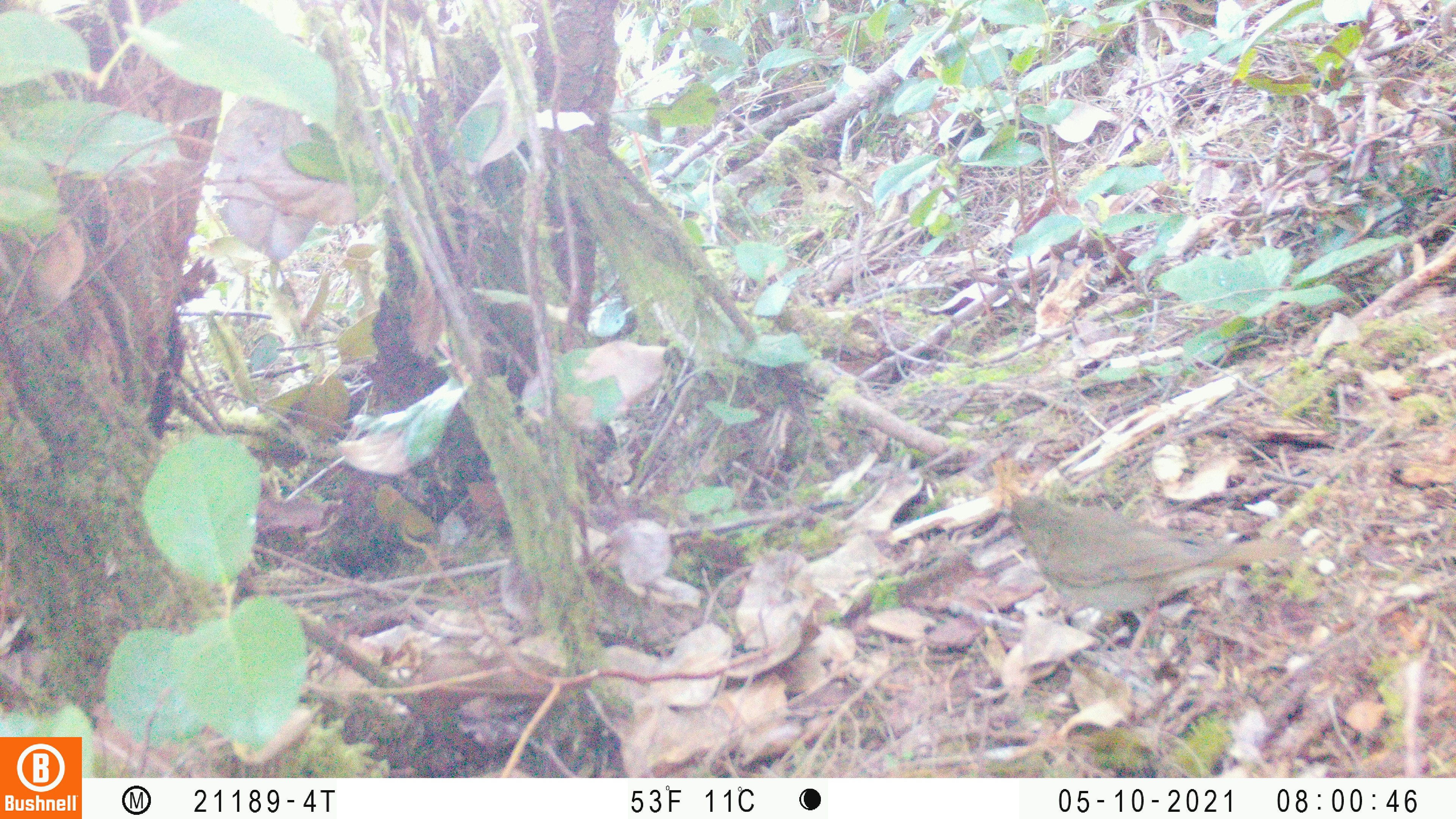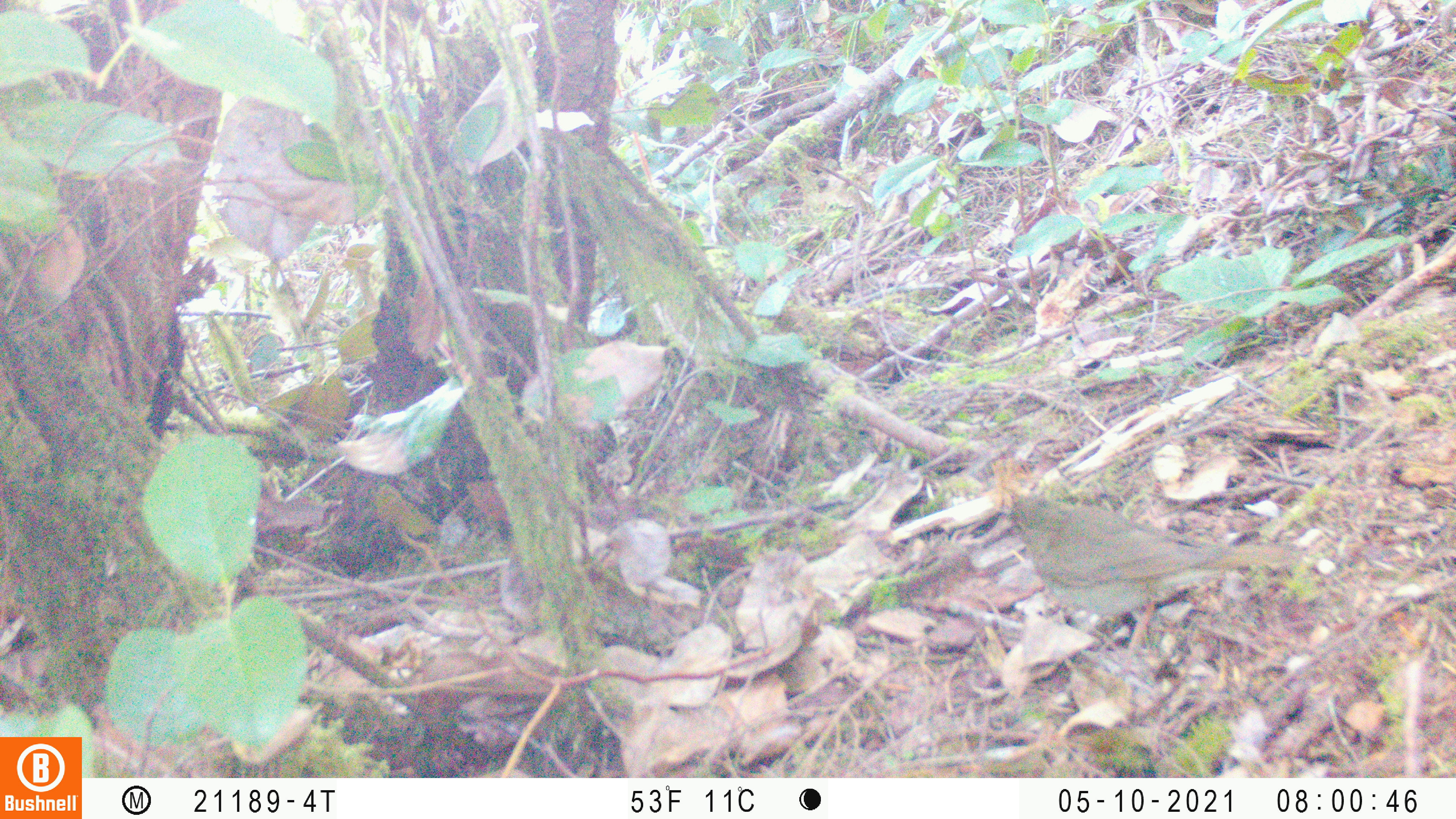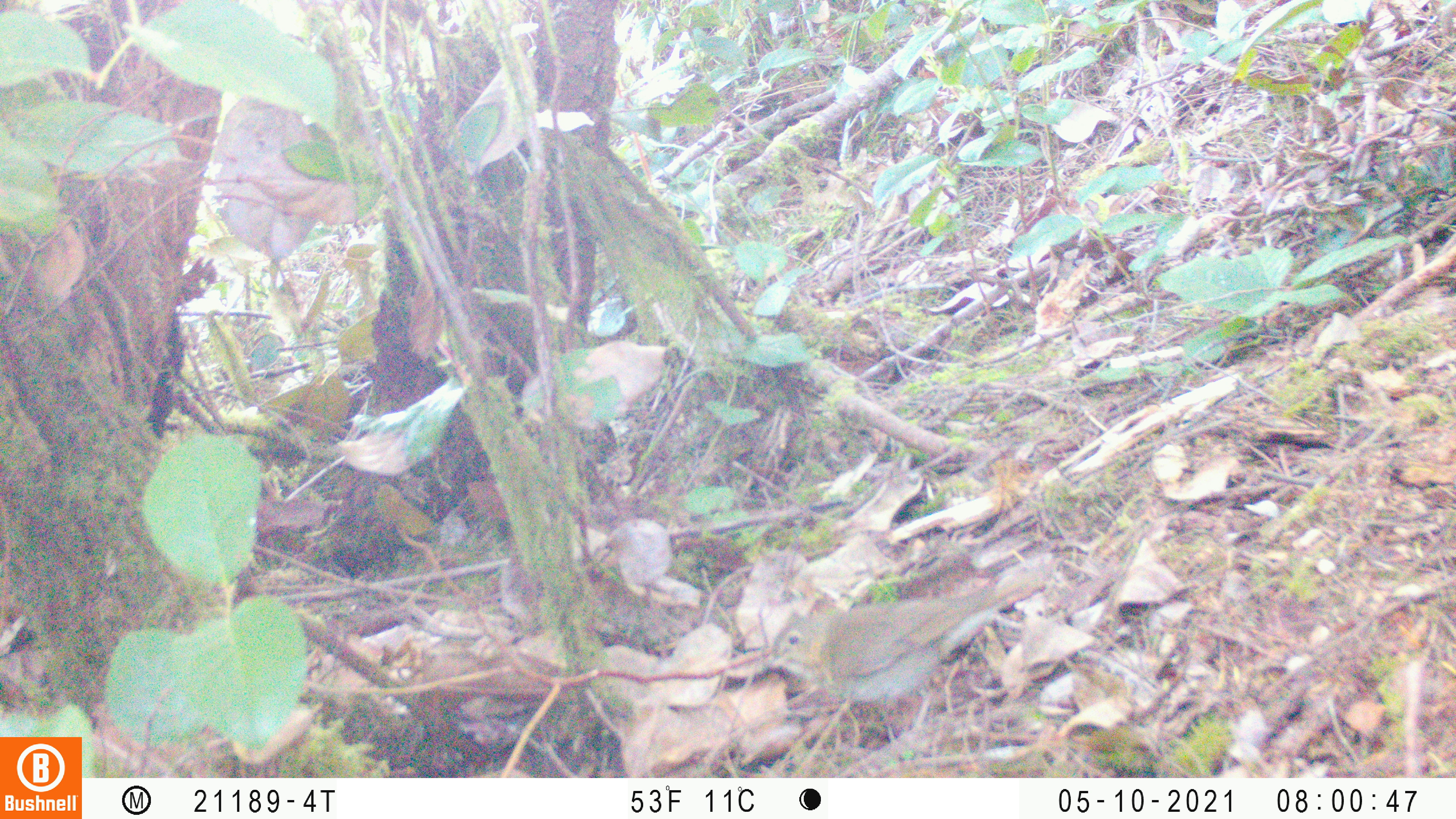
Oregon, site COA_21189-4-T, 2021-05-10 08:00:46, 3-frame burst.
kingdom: Animalia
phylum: Chordata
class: Aves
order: Passeriformes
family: Turdidae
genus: Catharus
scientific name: Catharus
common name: brown thrushes and nightingale-thrushes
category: catharus species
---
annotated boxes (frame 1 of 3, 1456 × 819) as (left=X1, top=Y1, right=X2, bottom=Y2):
catharus species: (left=992, top=490, right=1311, bottom=647)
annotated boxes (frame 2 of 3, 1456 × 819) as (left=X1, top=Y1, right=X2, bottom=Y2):
catharus species: (left=988, top=483, right=1320, bottom=659)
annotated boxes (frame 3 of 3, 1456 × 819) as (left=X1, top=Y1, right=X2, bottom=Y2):
catharus species: (left=744, top=554, right=1058, bottom=742)